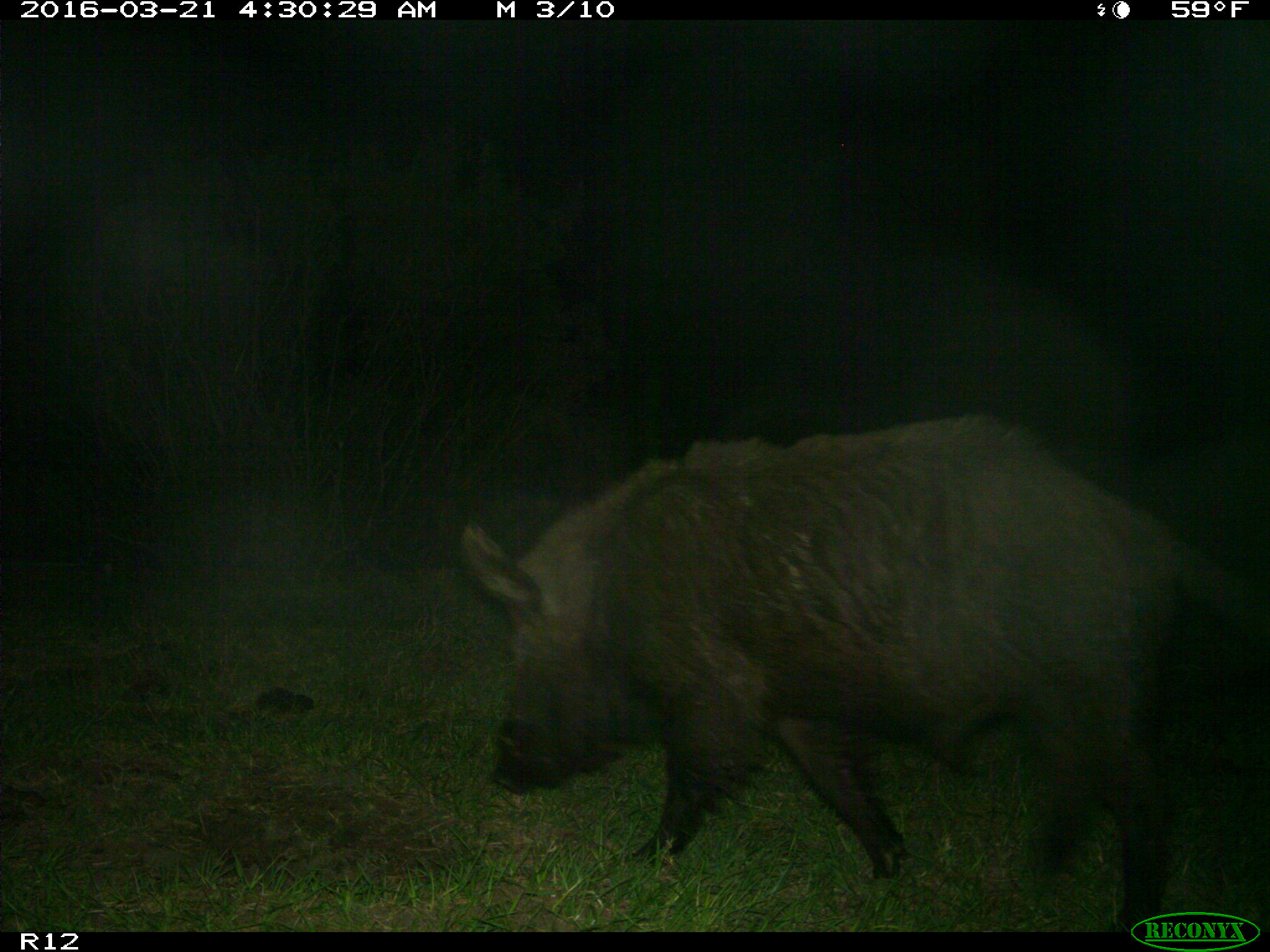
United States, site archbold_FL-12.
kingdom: Animalia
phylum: Chordata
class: Mammalia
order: Artiodactyla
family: Suidae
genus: Sus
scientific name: Sus scrofa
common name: wild boar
Sus scrofa (wild boar).